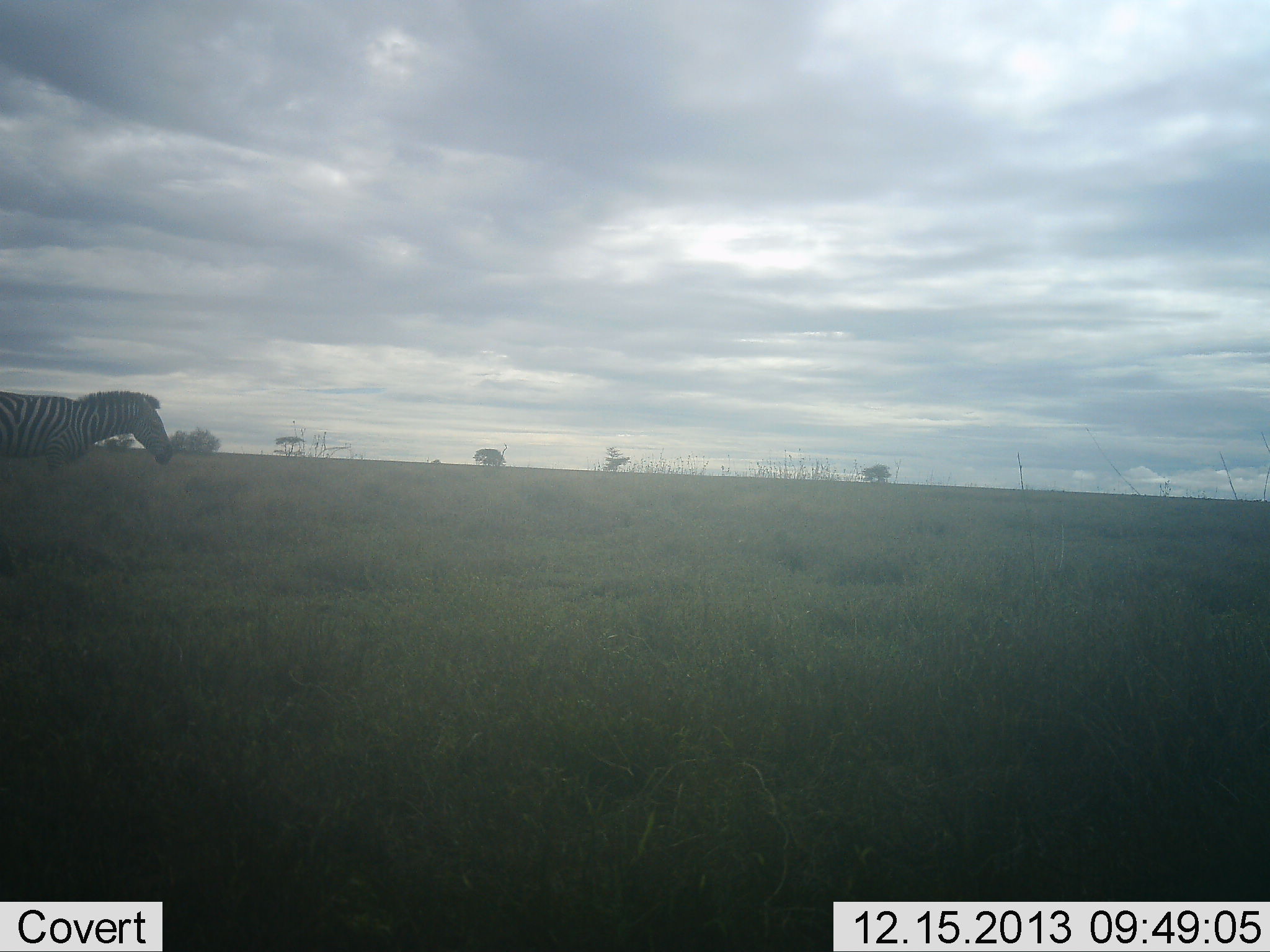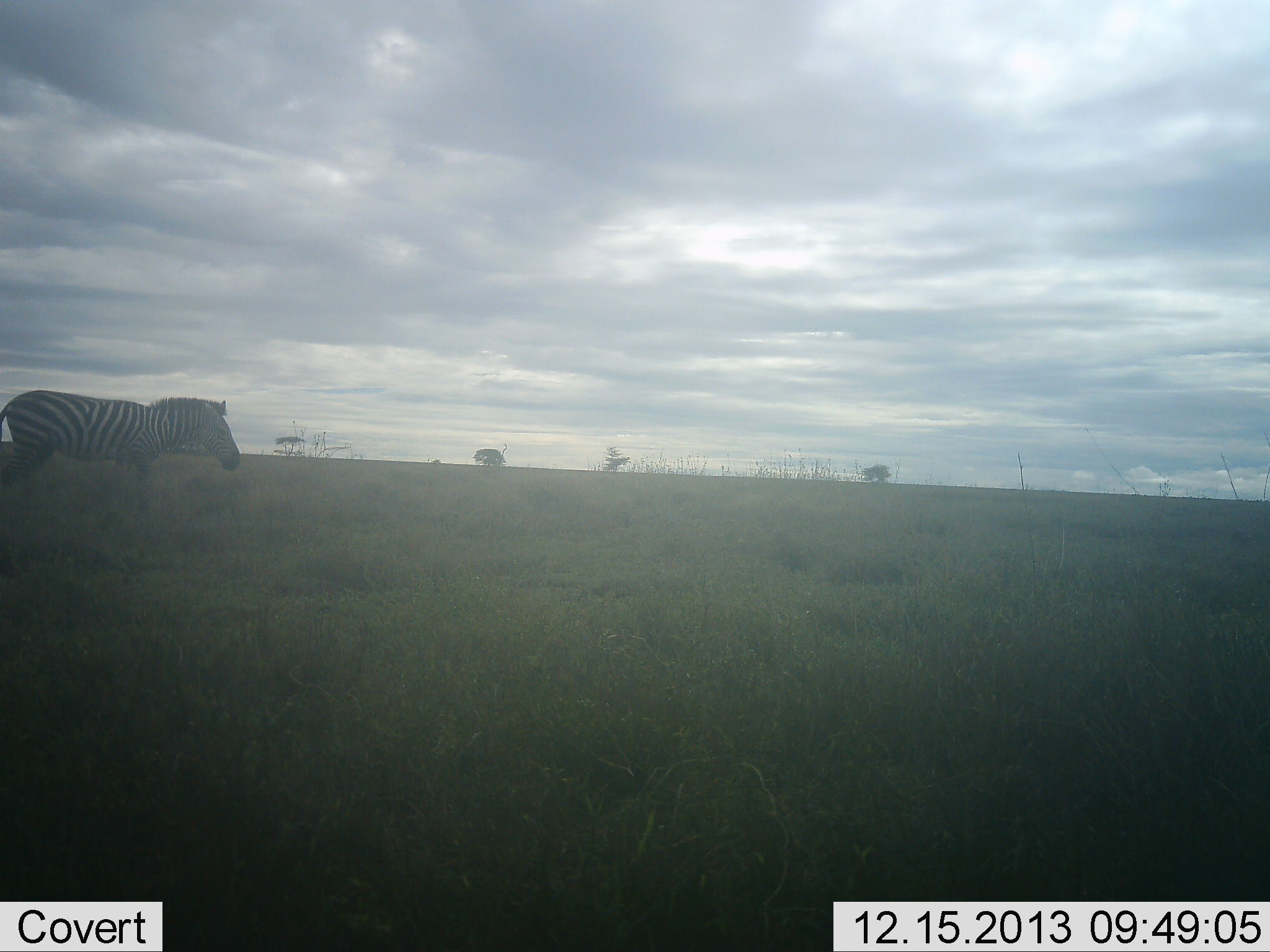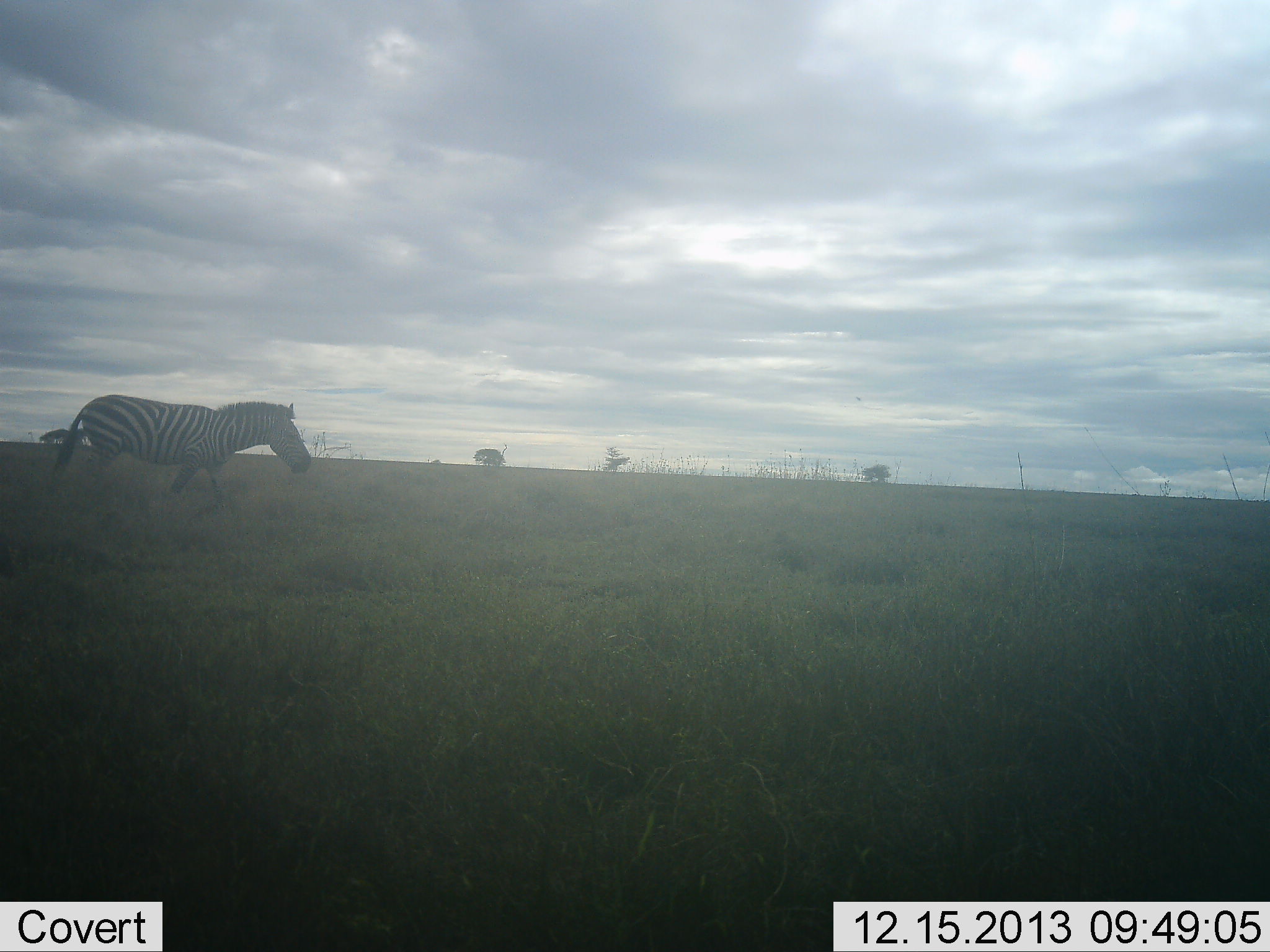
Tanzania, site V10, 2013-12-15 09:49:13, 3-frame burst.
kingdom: Animalia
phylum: Chordata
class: Mammalia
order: Perissodactyla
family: Equidae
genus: Equus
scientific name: Equus quagga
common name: plains zebra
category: zebra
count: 1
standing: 0%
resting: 0%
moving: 100%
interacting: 0%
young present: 0%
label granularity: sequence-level